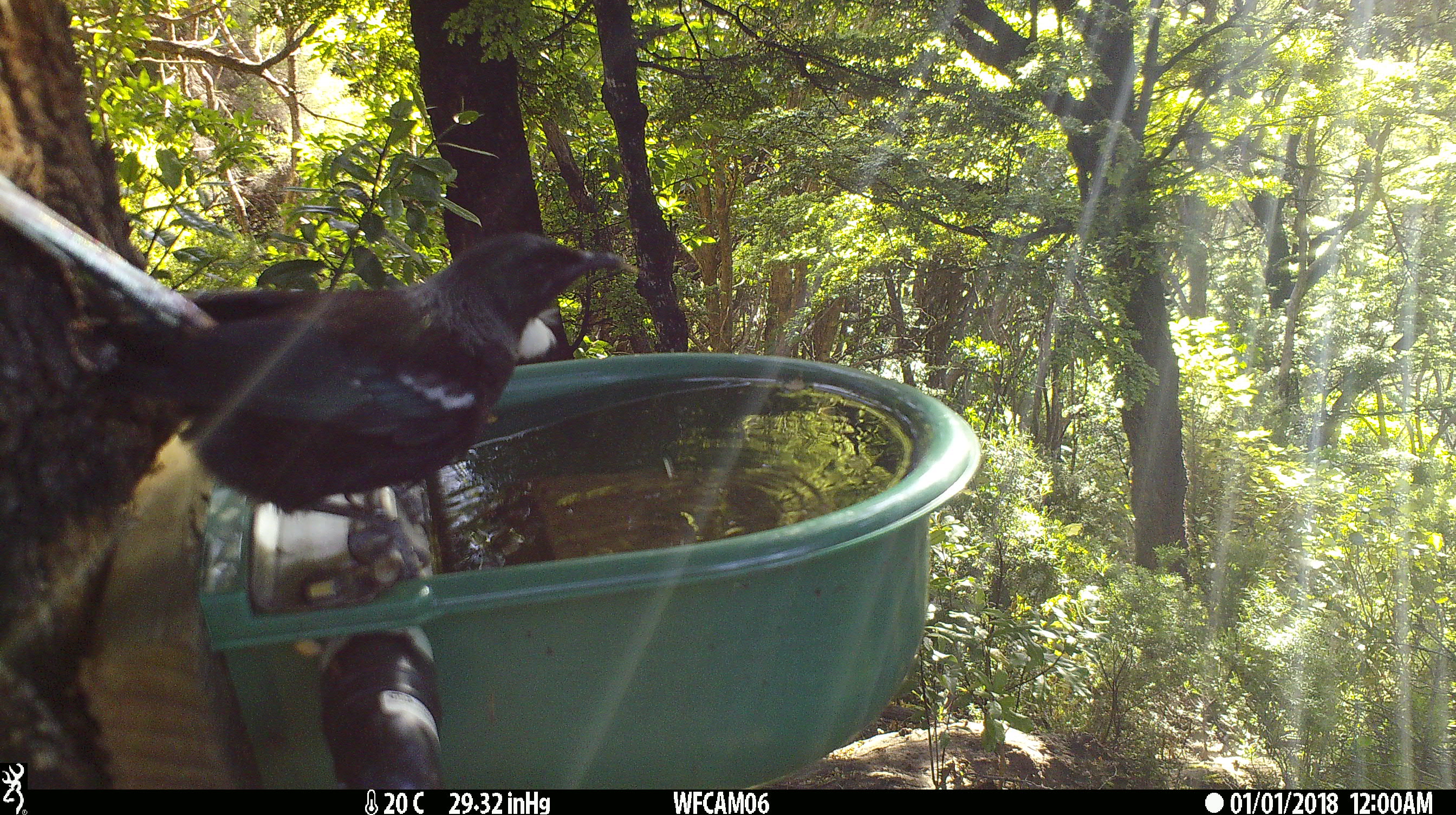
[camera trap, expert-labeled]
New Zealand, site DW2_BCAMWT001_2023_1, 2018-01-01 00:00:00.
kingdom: Animalia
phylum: Chordata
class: Aves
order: Passeriformes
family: Meliphagidae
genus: Prosthemadera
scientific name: Prosthemadera novaeseelandiae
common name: tui